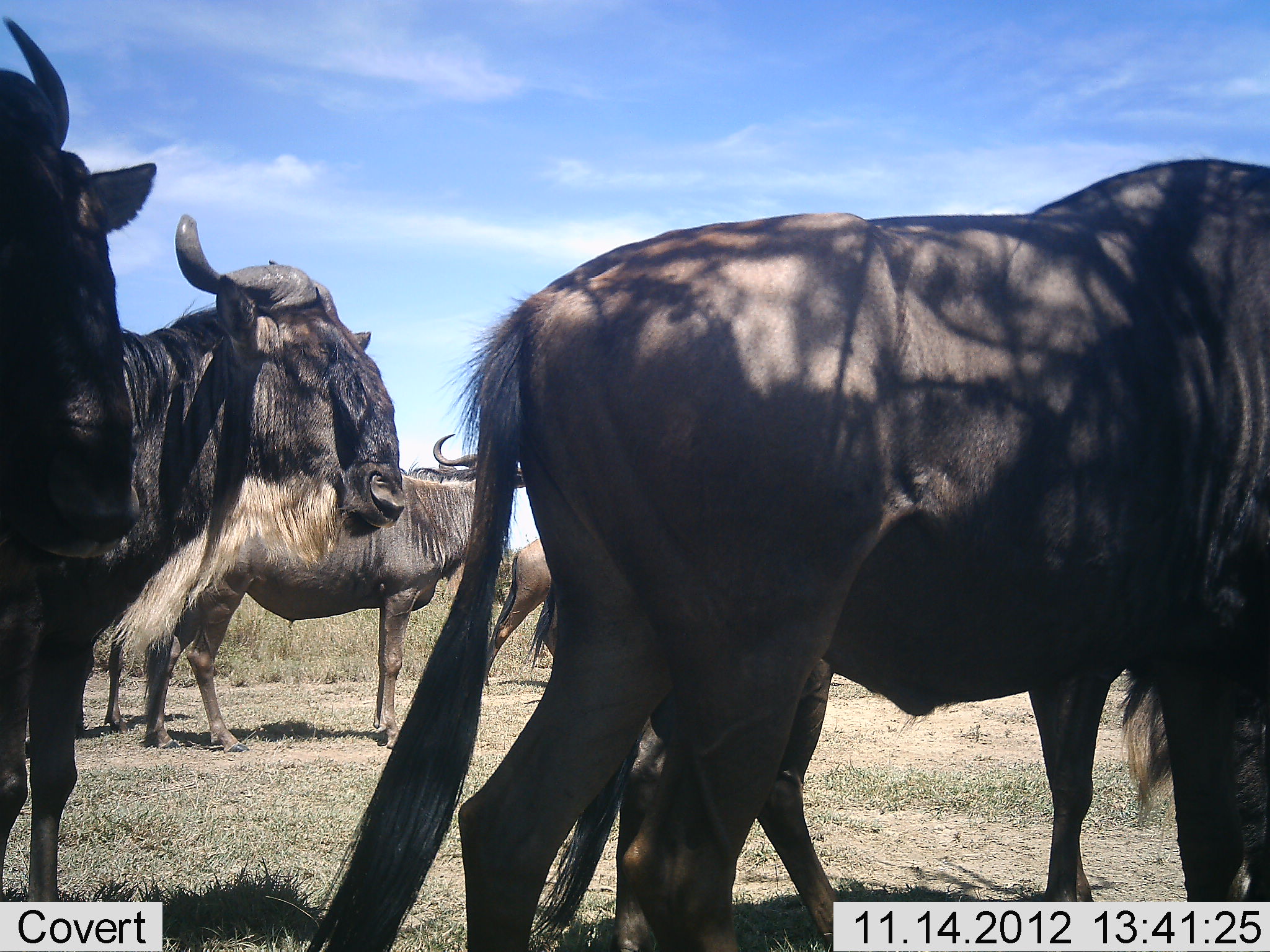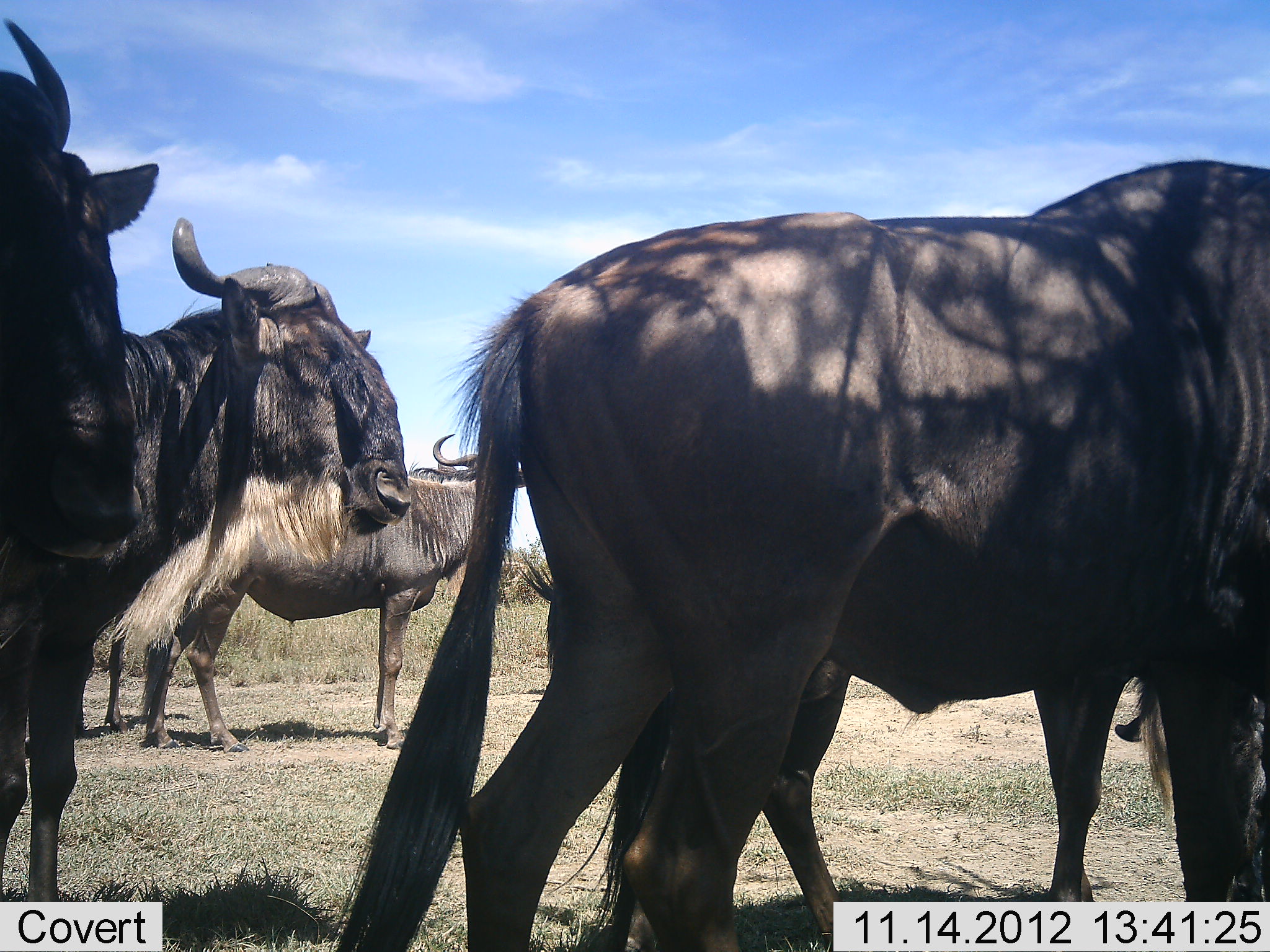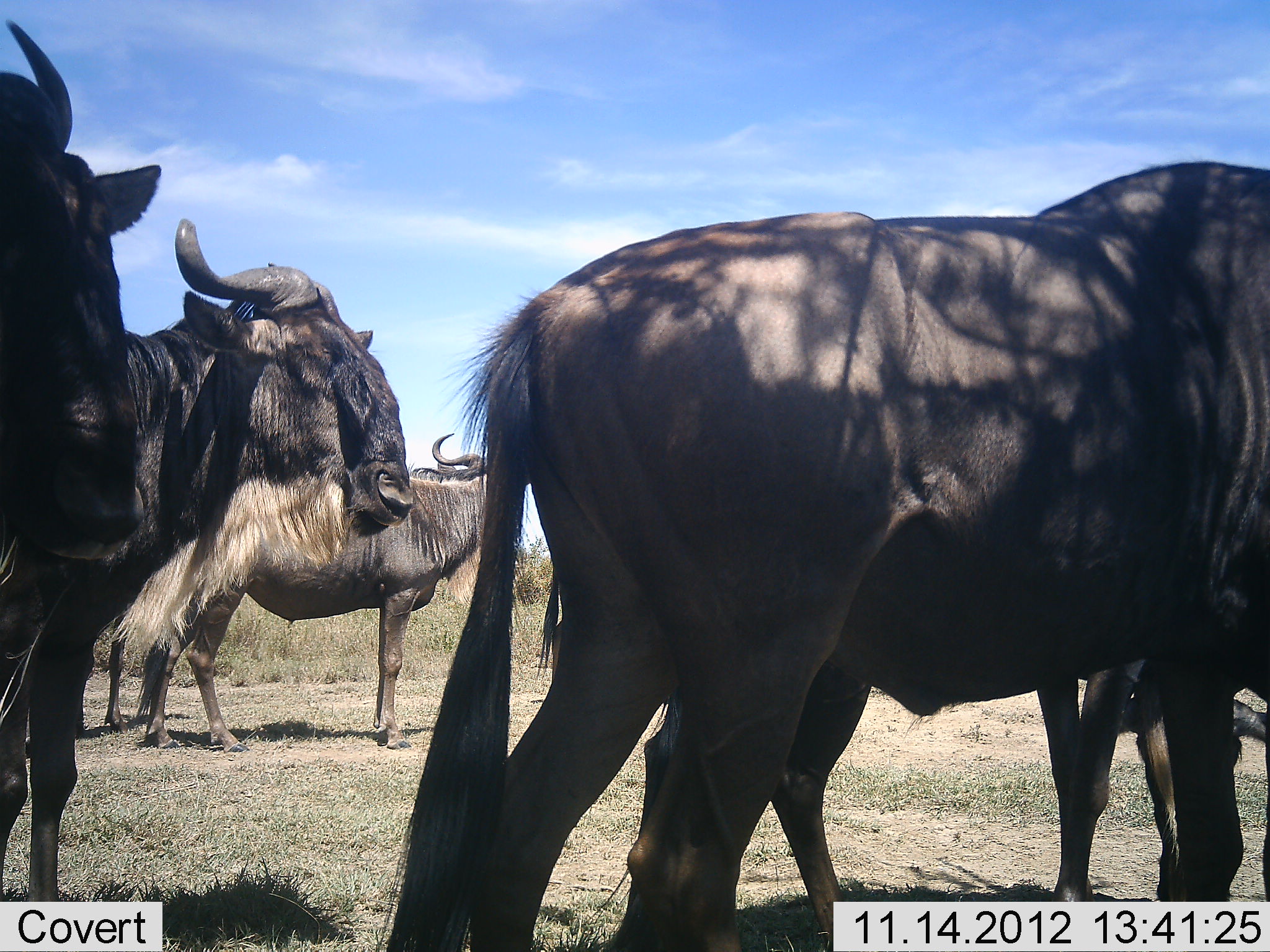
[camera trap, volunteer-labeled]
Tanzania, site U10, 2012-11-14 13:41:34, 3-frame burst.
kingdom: Animalia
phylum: Chordata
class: Mammalia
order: Artiodactyla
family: Bovidae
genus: Connochaetes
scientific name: Connochaetes taurinus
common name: blue wildebeest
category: wildebeest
Wildebeest (blue wildebeest) (Connochaetes taurinus), count 6. Behavior (volunteer vote fractions): standing 90%, resting 0%, moving 40%, interacting 0%. Young present (vote fraction): 0%. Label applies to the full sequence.